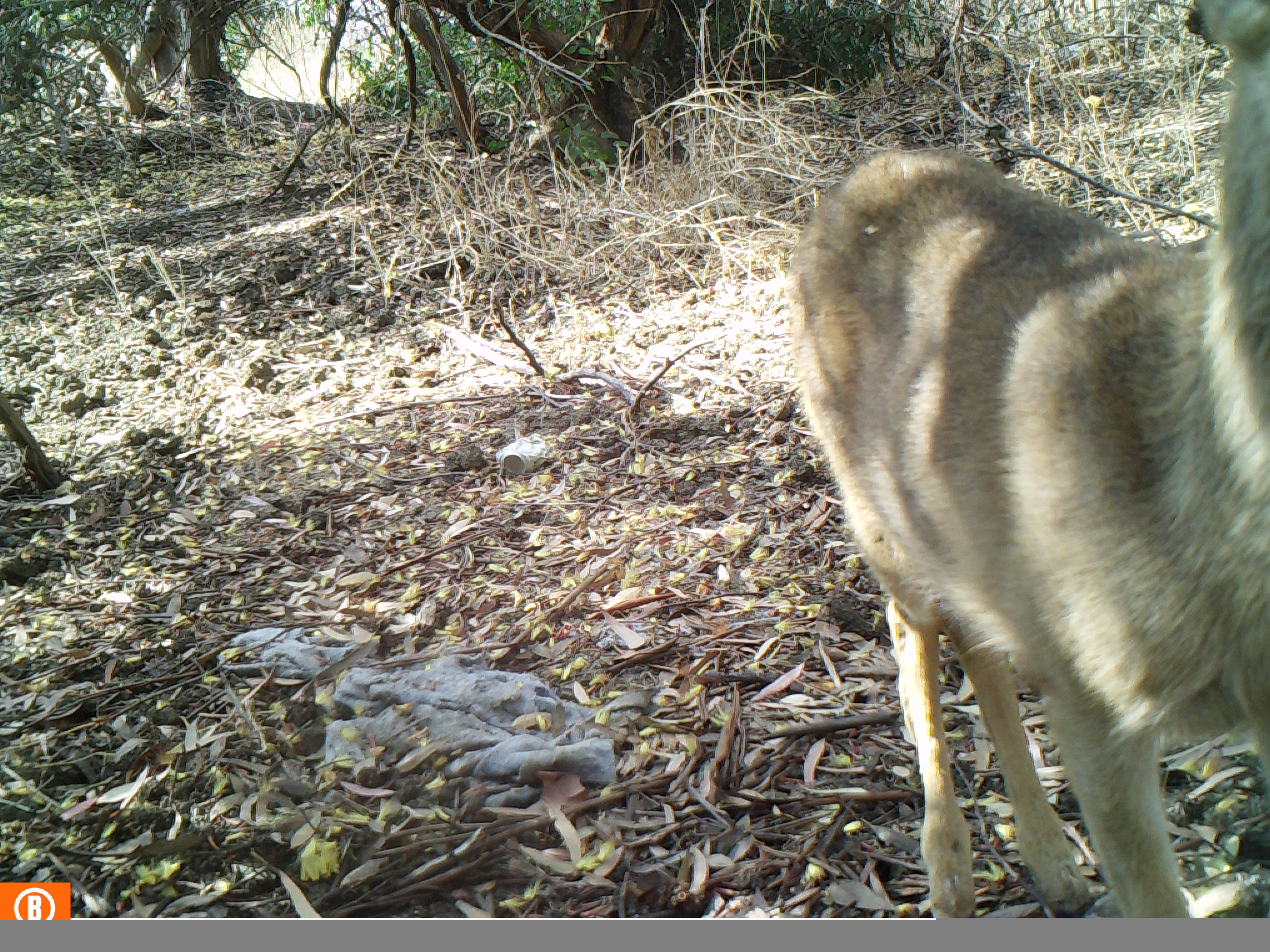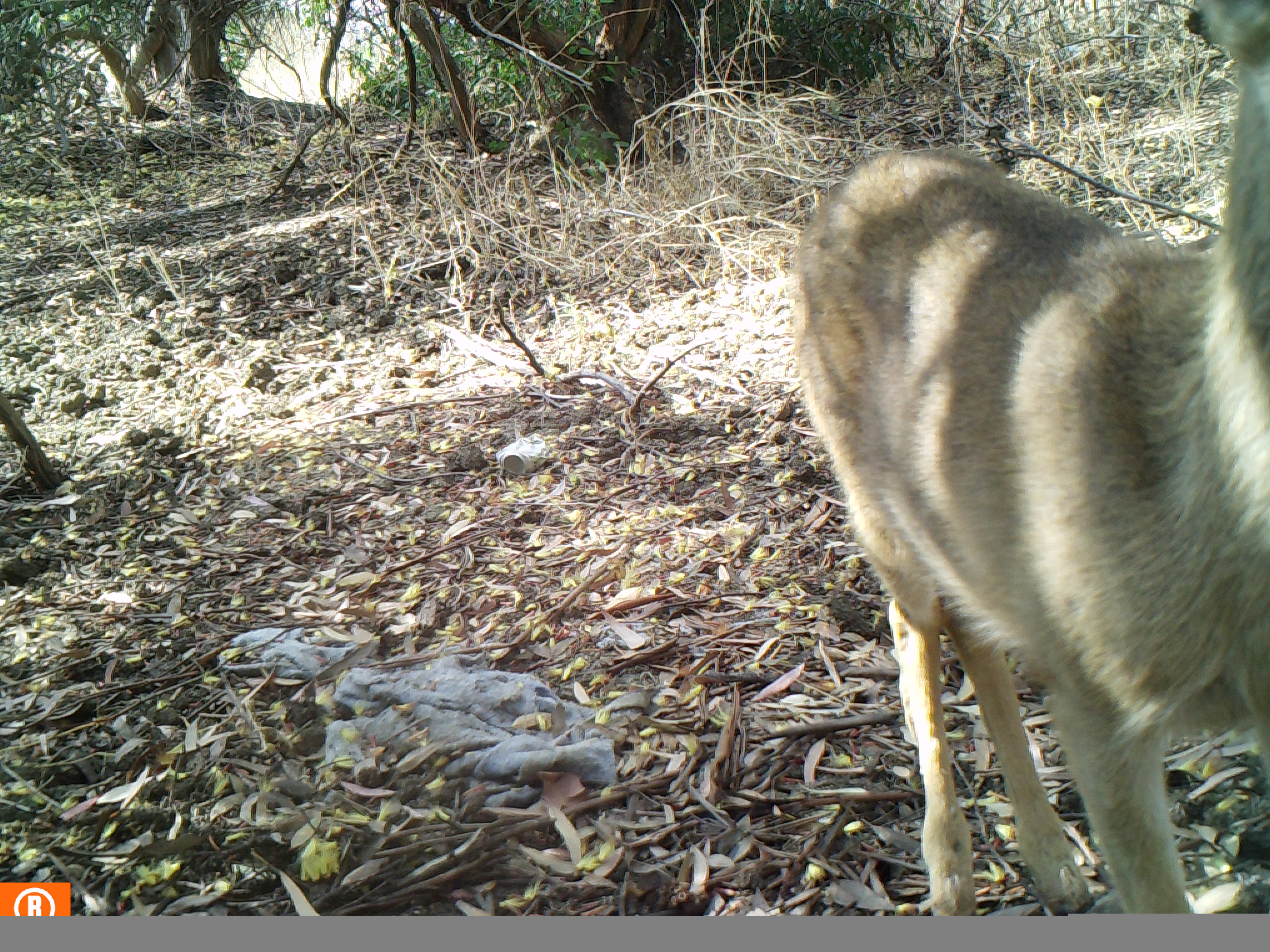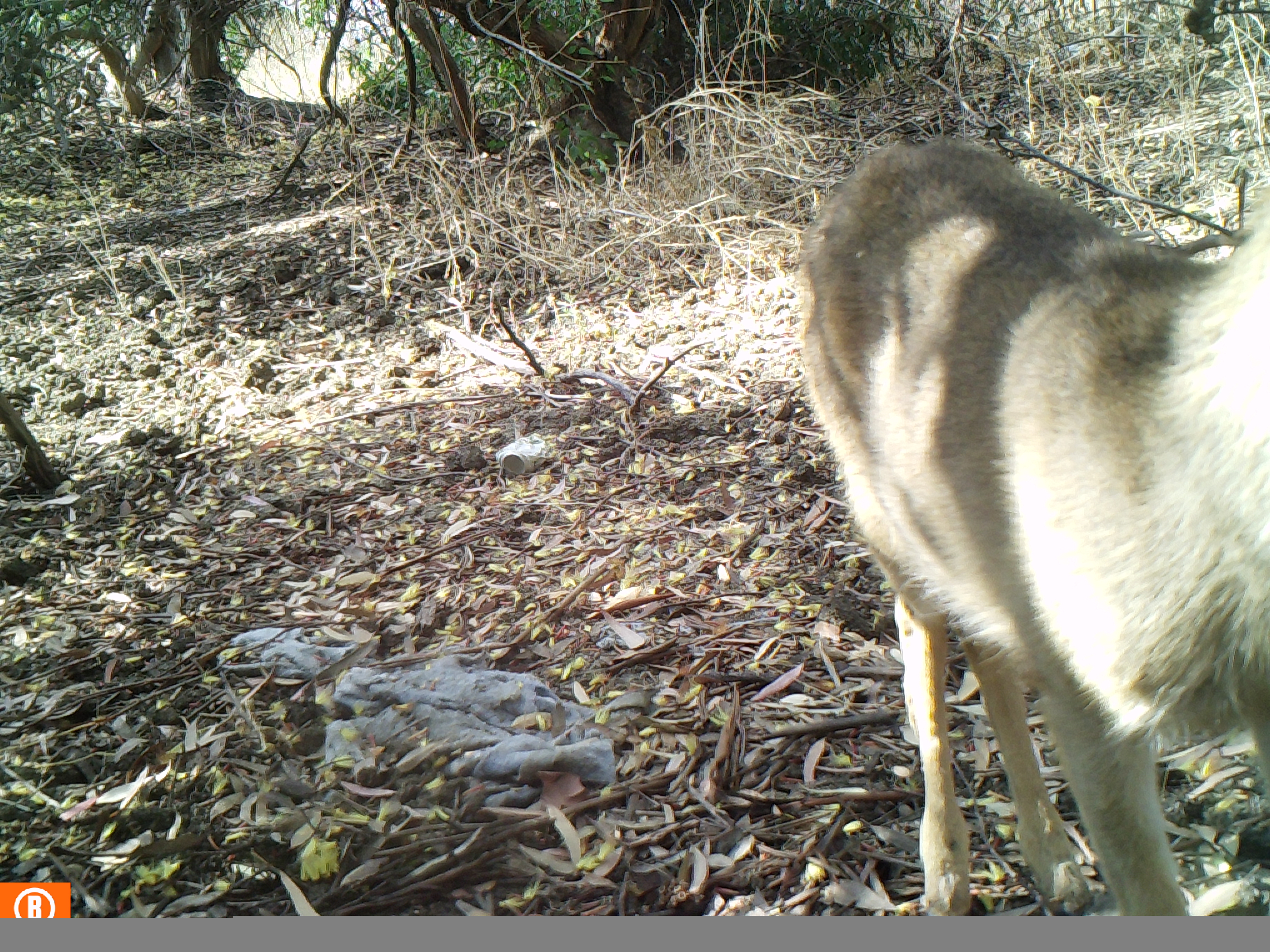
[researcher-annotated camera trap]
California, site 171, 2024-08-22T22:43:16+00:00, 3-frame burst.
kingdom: Animalia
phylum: Chordata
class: Mammalia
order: Artiodactyla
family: Cervidae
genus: Odocoileus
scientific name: Odocoileus hemionus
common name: mule deer